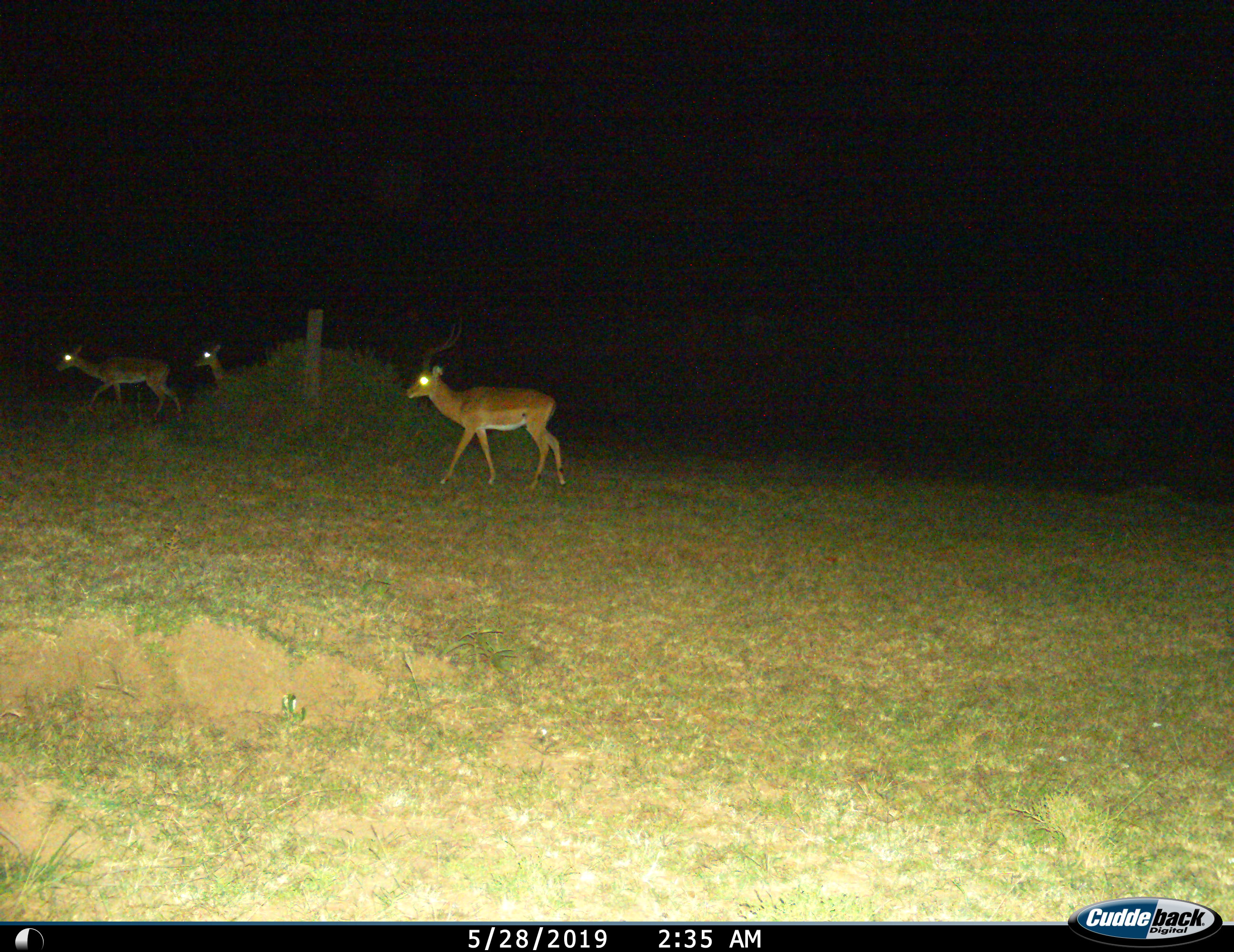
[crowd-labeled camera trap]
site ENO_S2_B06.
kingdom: Animalia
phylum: Chordata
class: Mammalia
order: Artiodactyla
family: Bovidae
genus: Aepyceros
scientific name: Aepyceros melampus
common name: impala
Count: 3.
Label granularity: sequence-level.